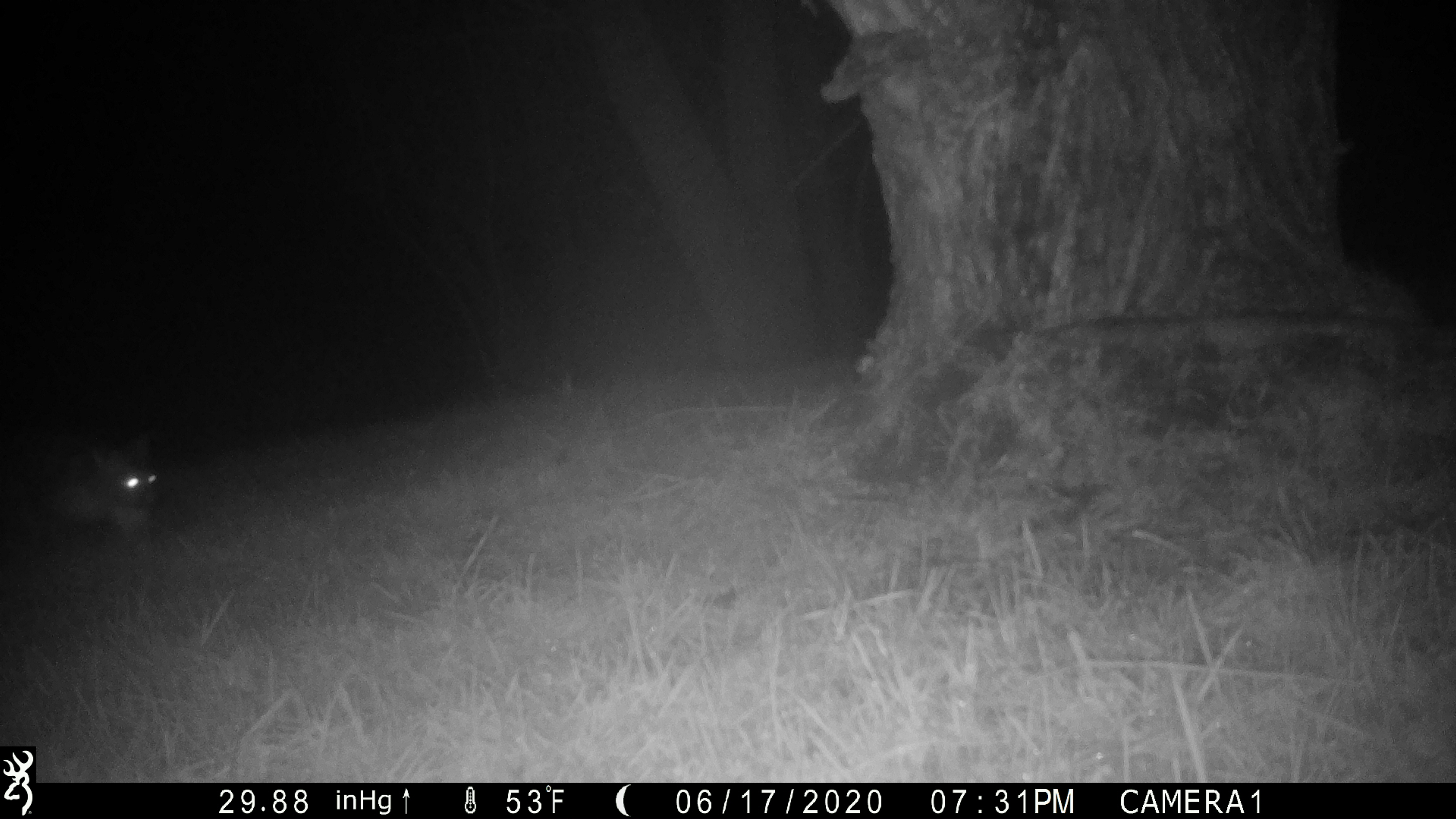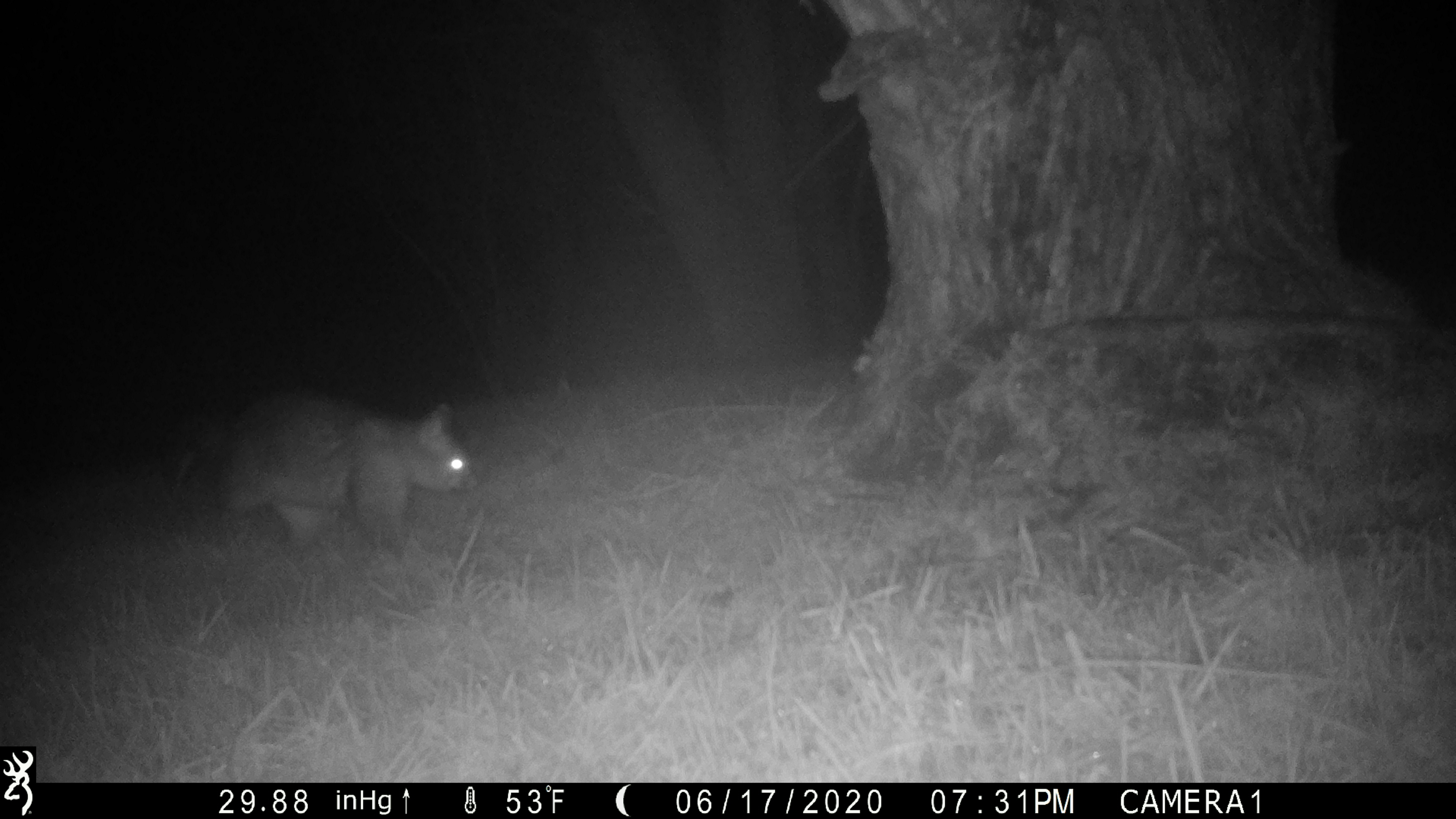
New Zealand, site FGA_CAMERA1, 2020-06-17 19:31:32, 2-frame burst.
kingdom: Animalia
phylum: Chordata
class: Mammalia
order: Diprotodontia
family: Phalangeridae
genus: Trichosurus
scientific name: Trichosurus vulpecula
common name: common brushtail possum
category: possum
Possum (common brushtail possum) (Trichosurus vulpecula).